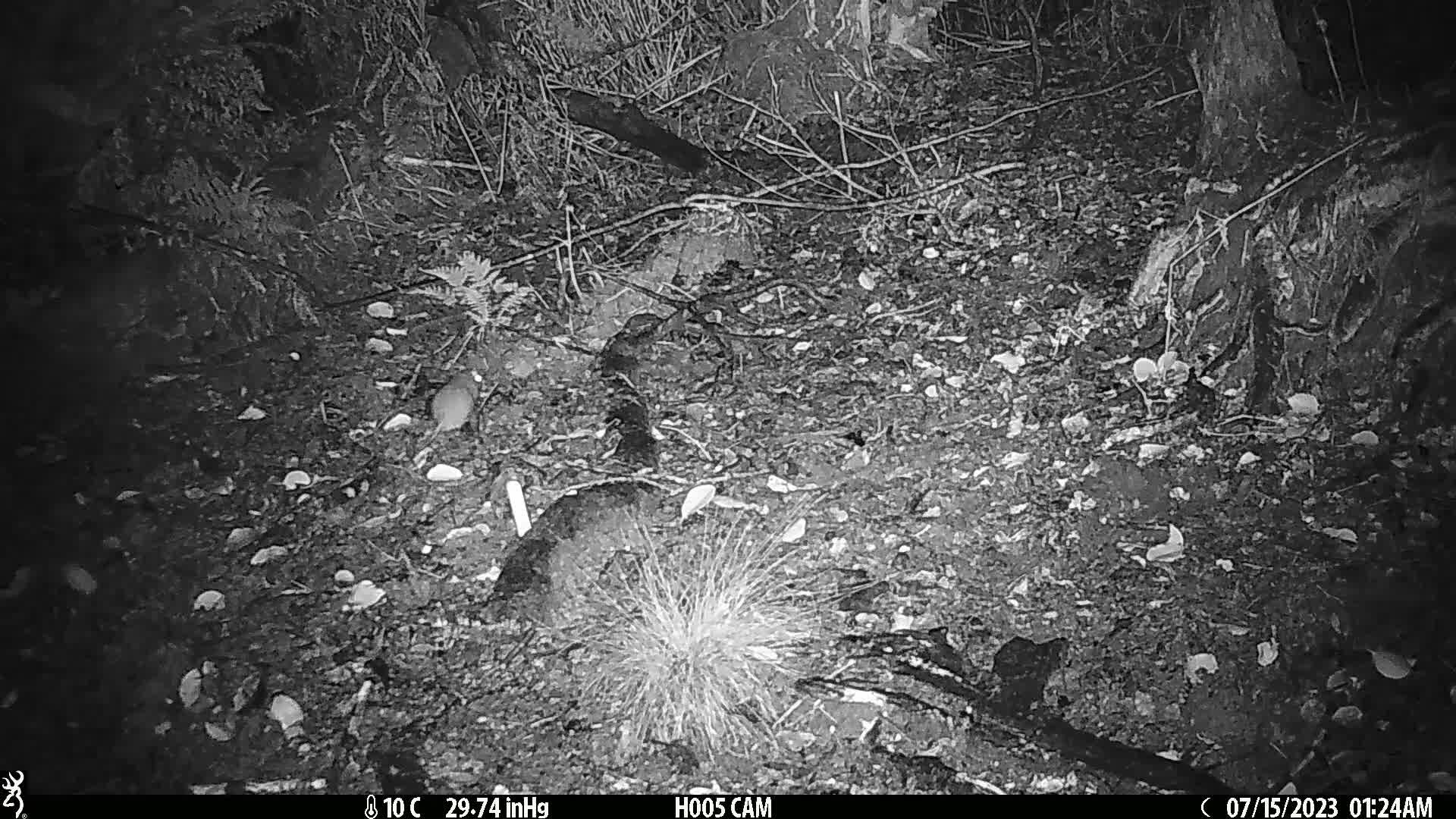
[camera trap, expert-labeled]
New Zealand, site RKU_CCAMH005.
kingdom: Animalia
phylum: Chordata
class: Mammalia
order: Rodentia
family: Muridae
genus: Rattus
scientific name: Rattus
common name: rat